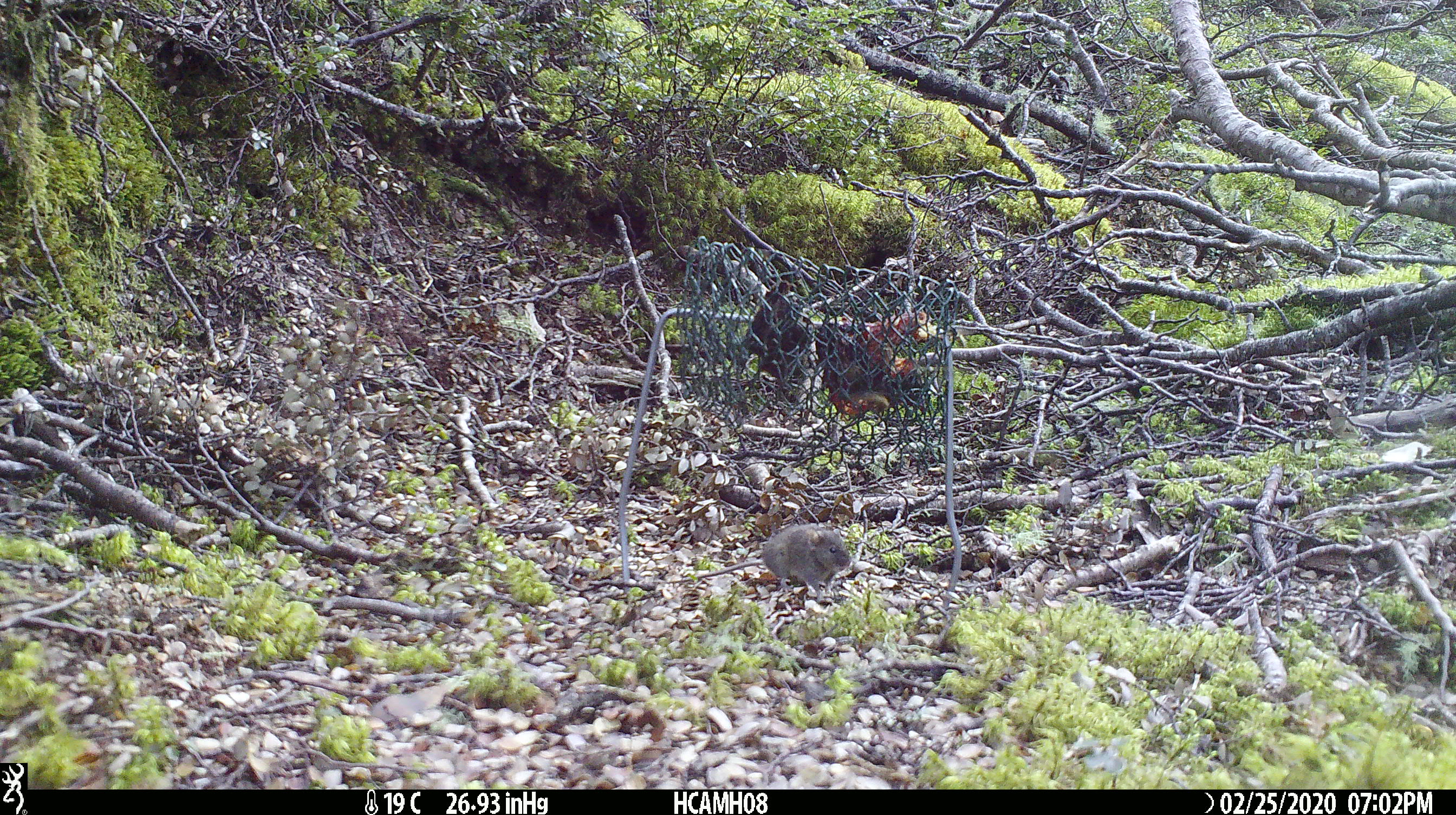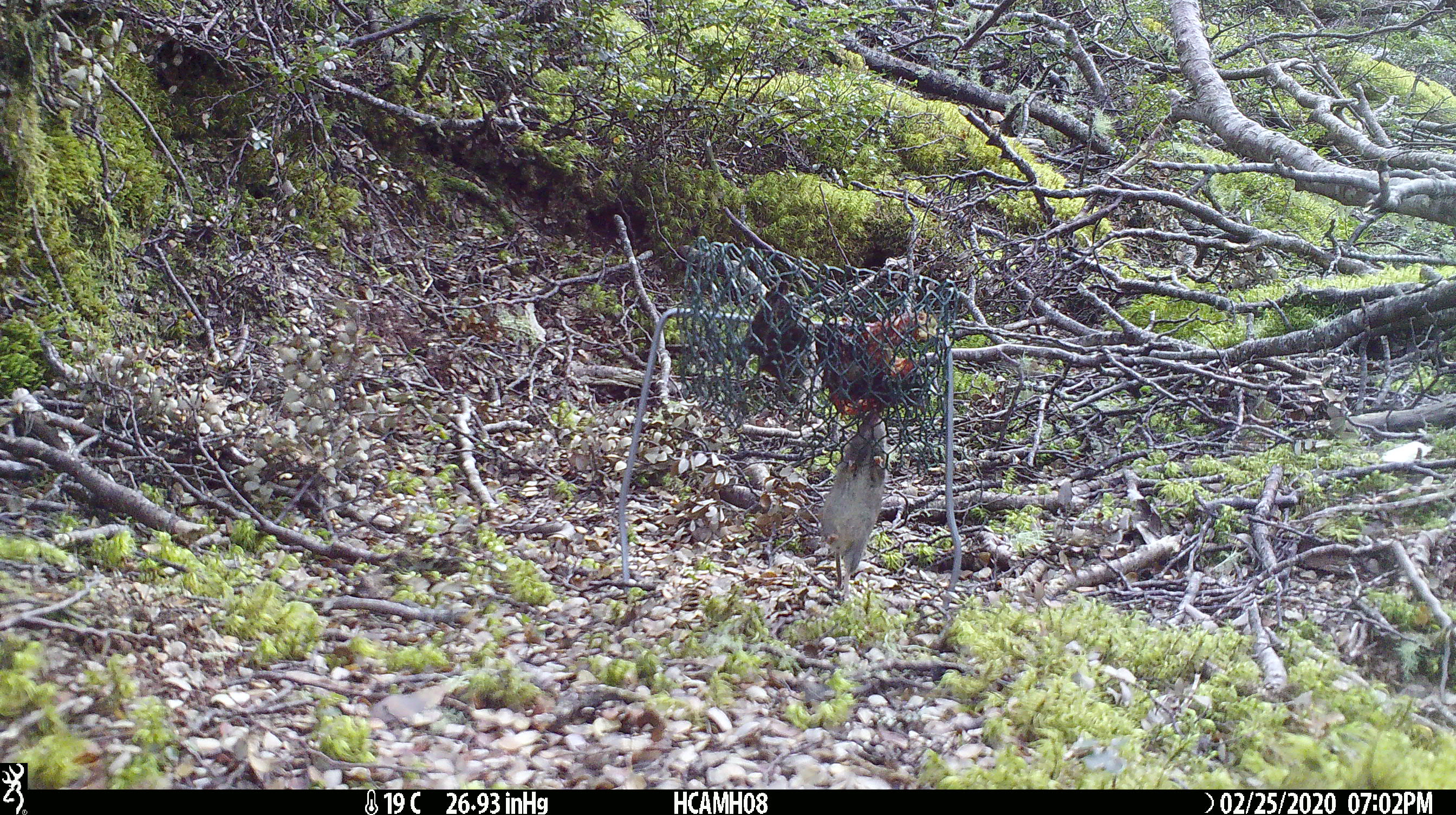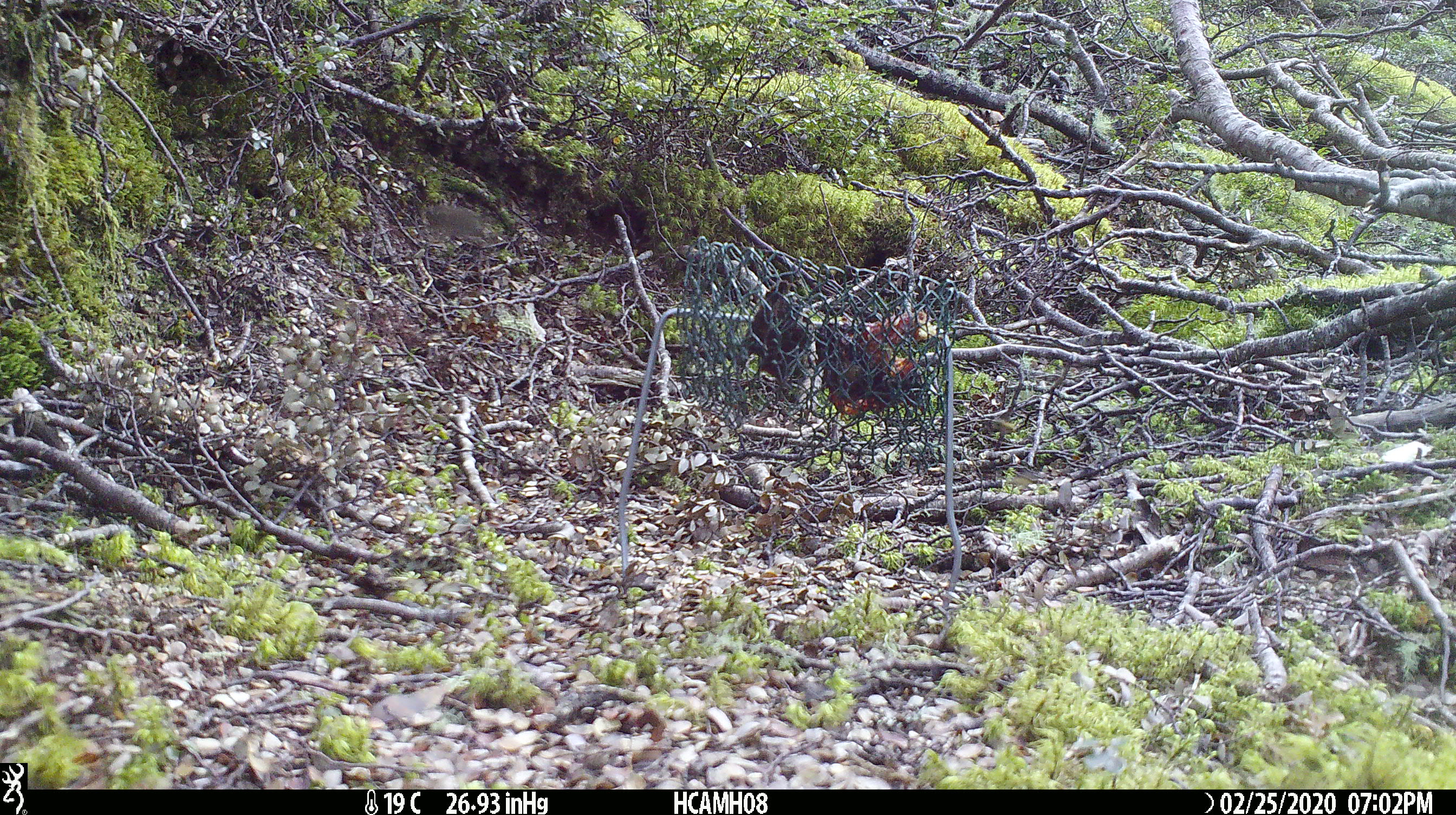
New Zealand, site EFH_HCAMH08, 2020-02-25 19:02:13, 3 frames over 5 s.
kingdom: Animalia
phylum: Chordata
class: Mammalia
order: Rodentia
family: Muridae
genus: Mus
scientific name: Mus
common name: mouse